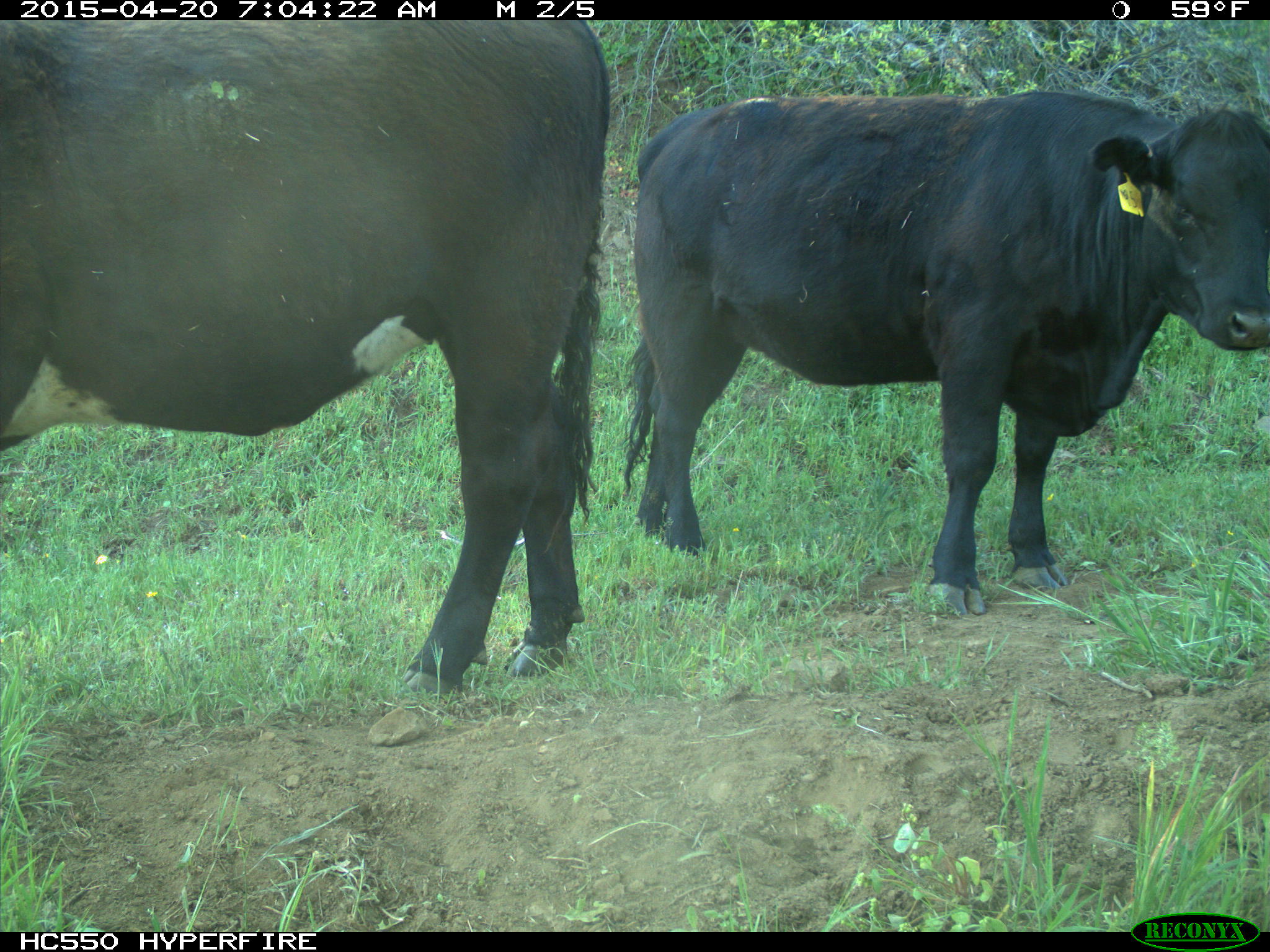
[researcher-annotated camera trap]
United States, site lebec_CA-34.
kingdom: Animalia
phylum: Chordata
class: Mammalia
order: Artiodactyla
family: Bovidae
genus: Bos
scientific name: Bos taurus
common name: domestic cow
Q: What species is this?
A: Bos taurus (domestic cow).